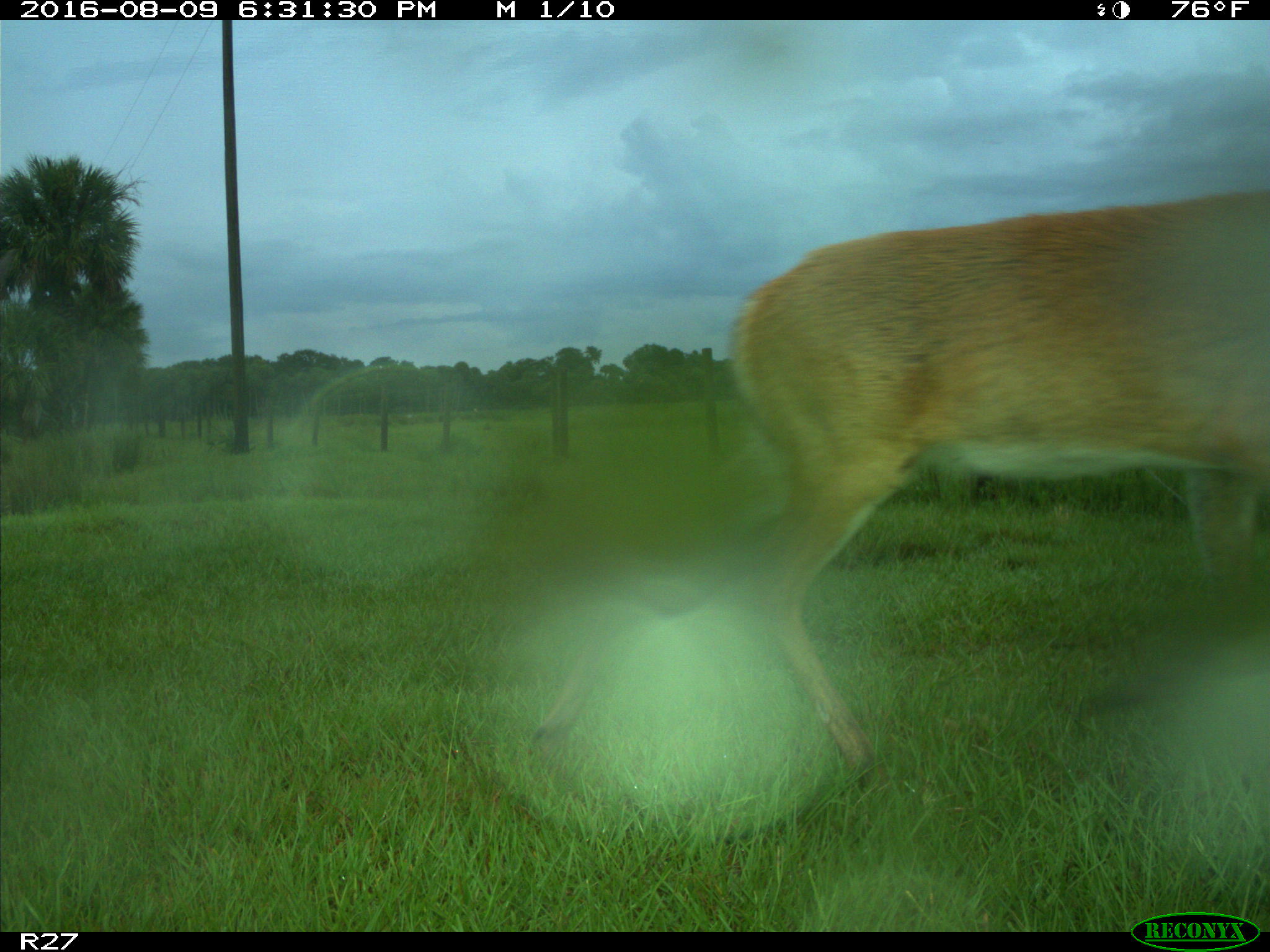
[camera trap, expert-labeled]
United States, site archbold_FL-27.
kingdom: Animalia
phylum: Chordata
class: Mammalia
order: Artiodactyla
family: Cervidae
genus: Odocoileus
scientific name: Odocoileus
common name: deer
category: unidentified deer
Unidentified deer (deer) (Odocoileus).